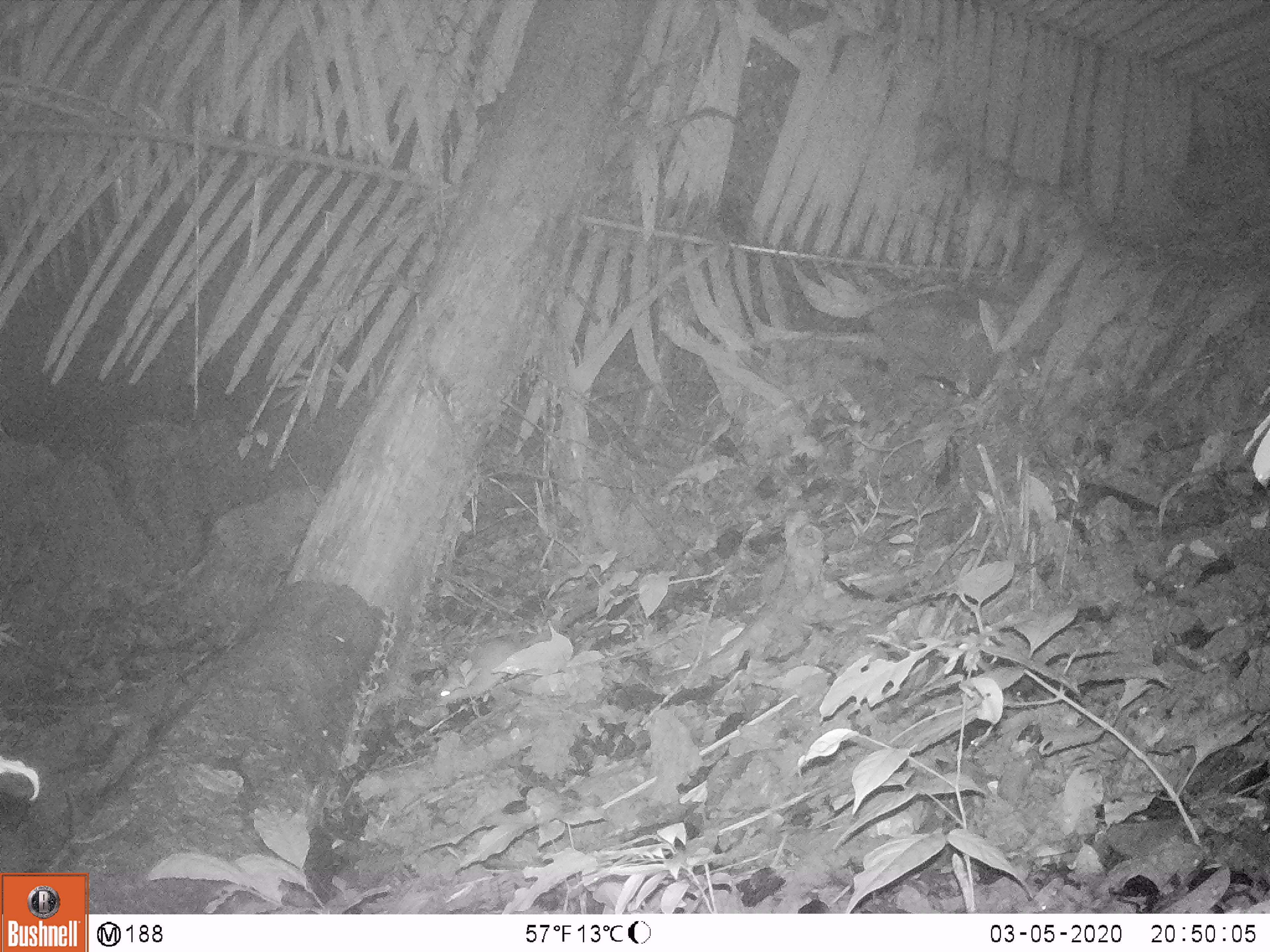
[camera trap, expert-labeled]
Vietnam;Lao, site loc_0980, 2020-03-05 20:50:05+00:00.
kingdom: Animalia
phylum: Chordata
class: Mammalia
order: Rodentia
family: Muridae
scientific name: Muridae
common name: old-world mice and rats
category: unidentified murid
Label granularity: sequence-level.